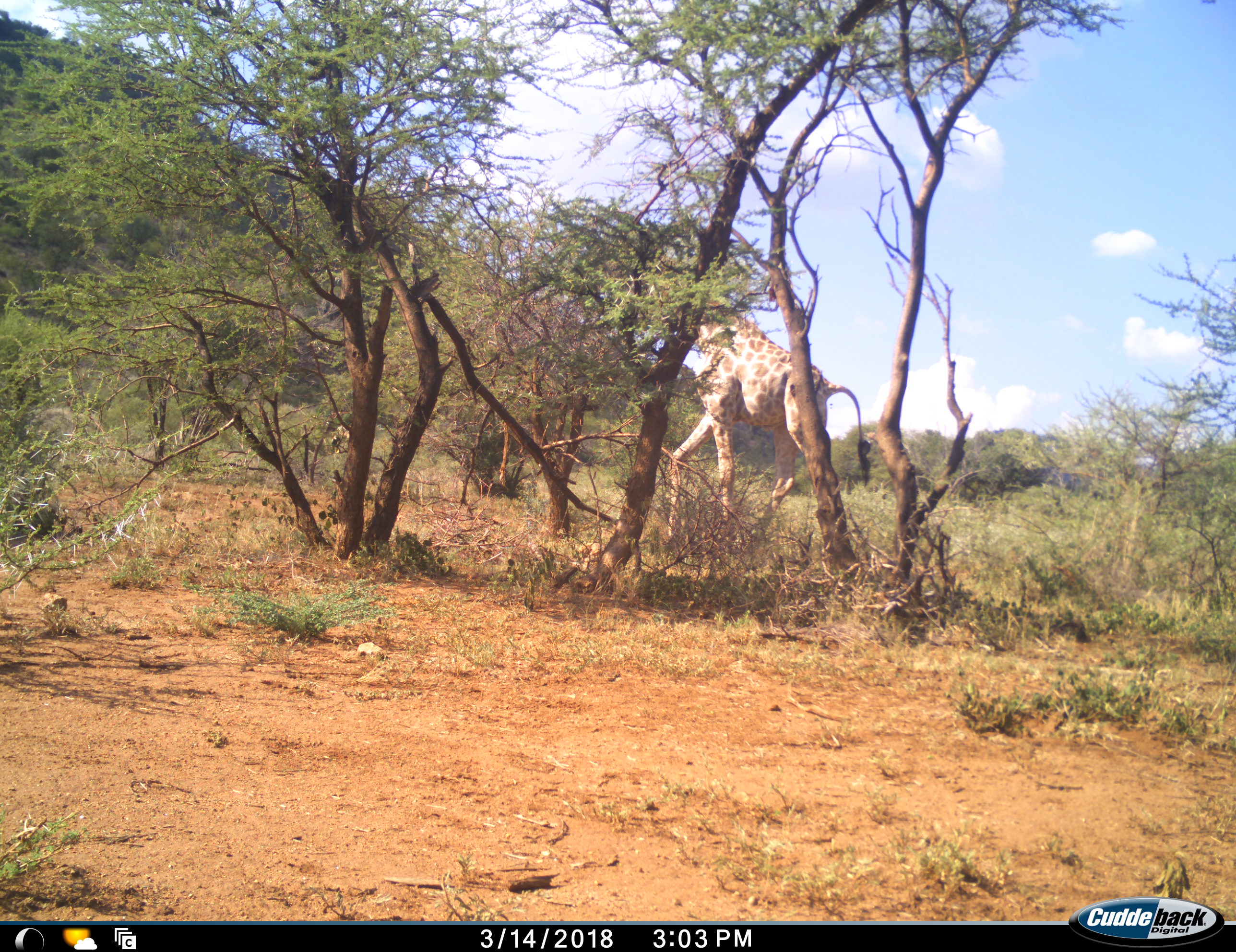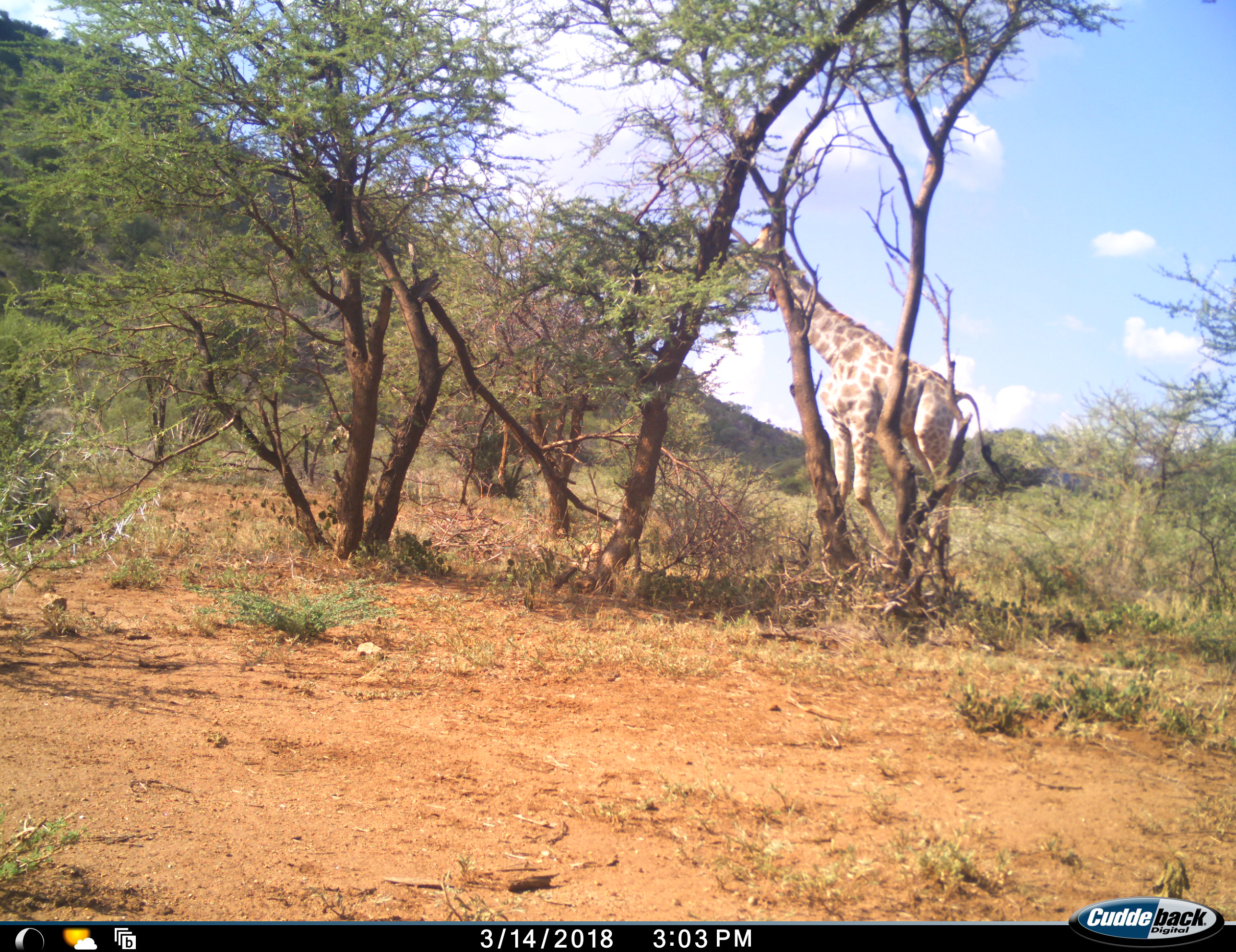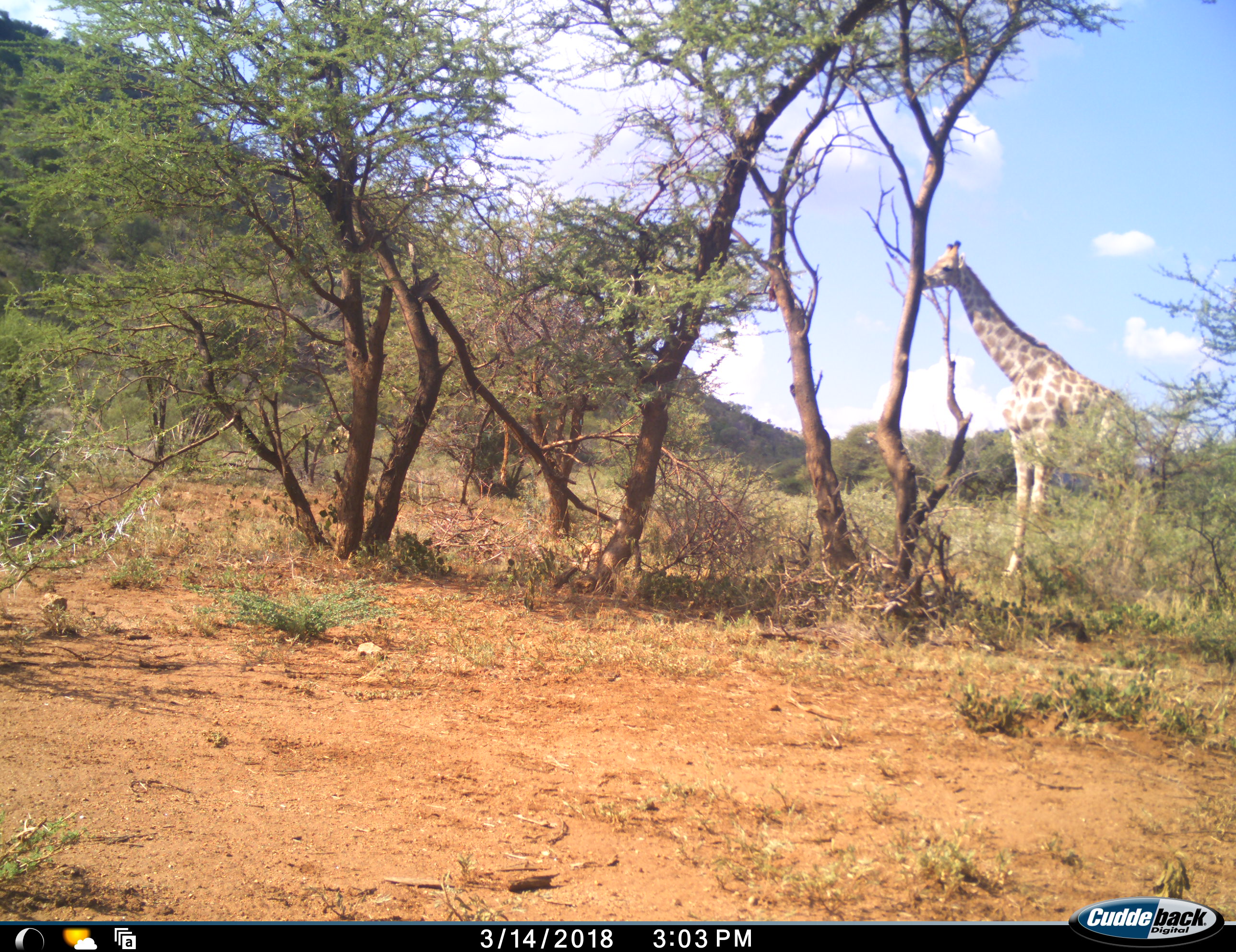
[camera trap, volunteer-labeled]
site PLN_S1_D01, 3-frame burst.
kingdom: Animalia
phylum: Chordata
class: Mammalia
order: Artiodactyla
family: Giraffidae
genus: Giraffa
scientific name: Giraffa camelopardalis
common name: giraffe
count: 1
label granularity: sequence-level